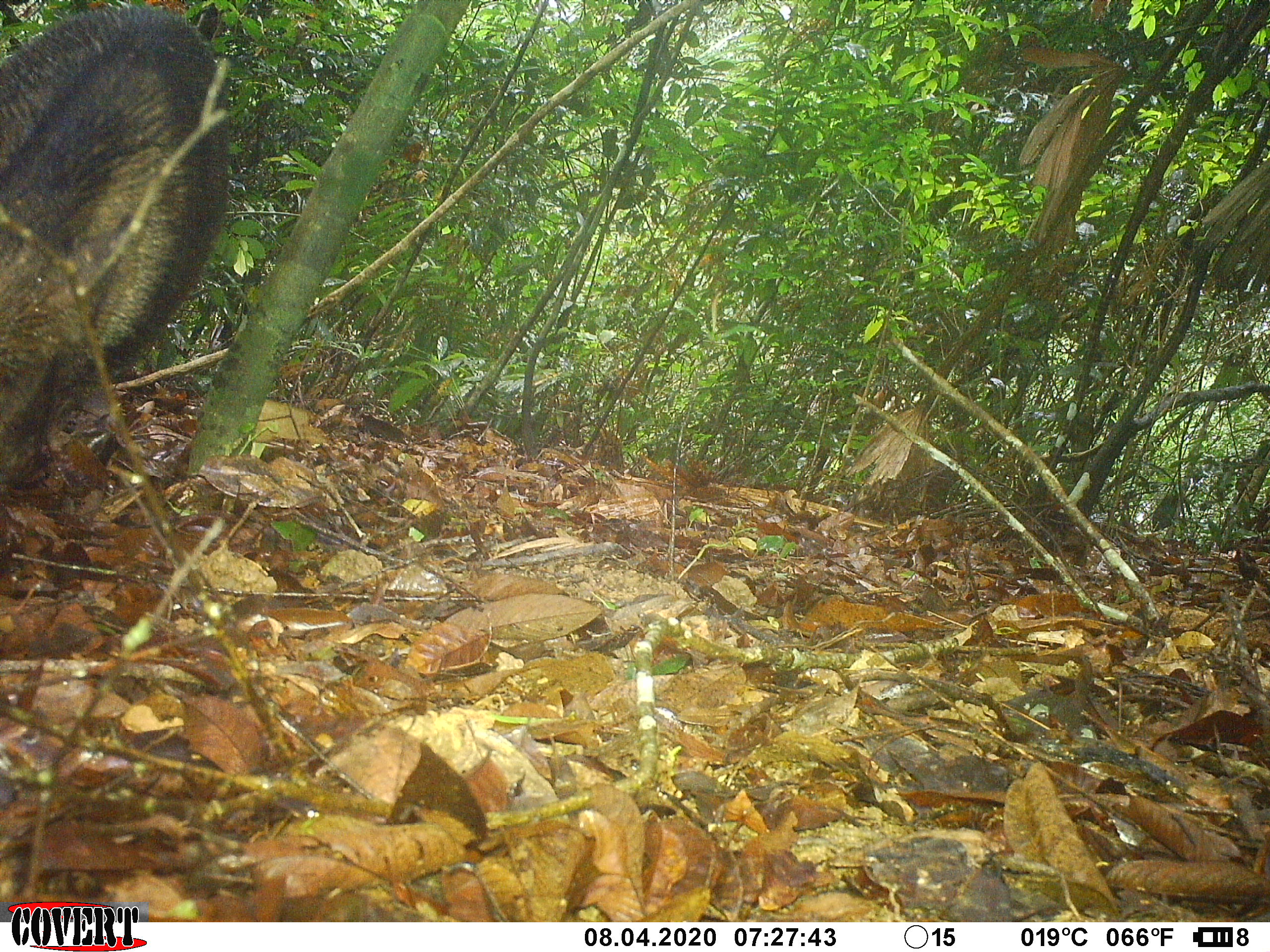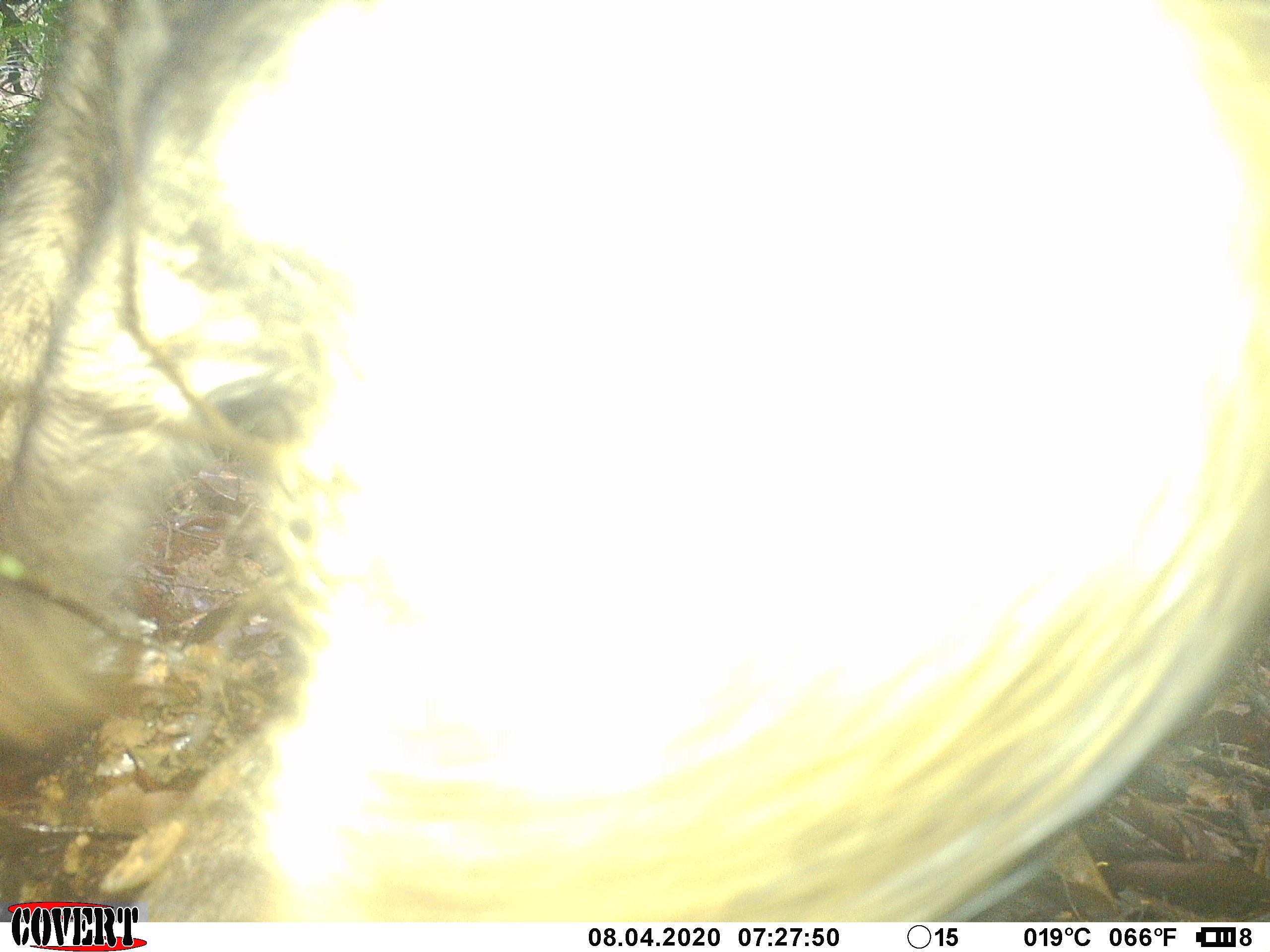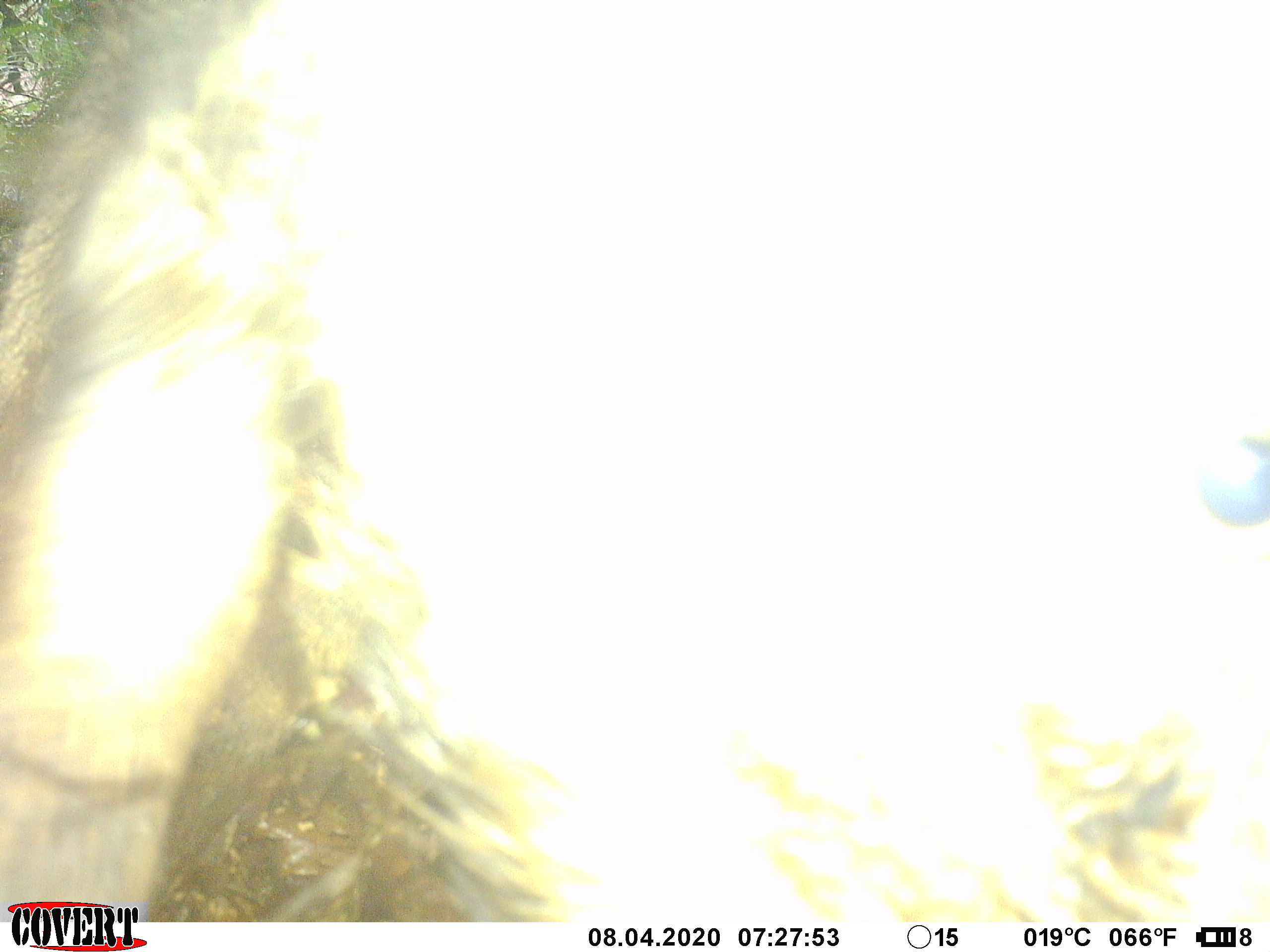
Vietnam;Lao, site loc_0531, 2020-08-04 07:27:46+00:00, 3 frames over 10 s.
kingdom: Animalia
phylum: Chordata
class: Mammalia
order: Artiodactyla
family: Suidae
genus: Sus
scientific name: Sus scrofa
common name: eurasian wild pig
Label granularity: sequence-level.